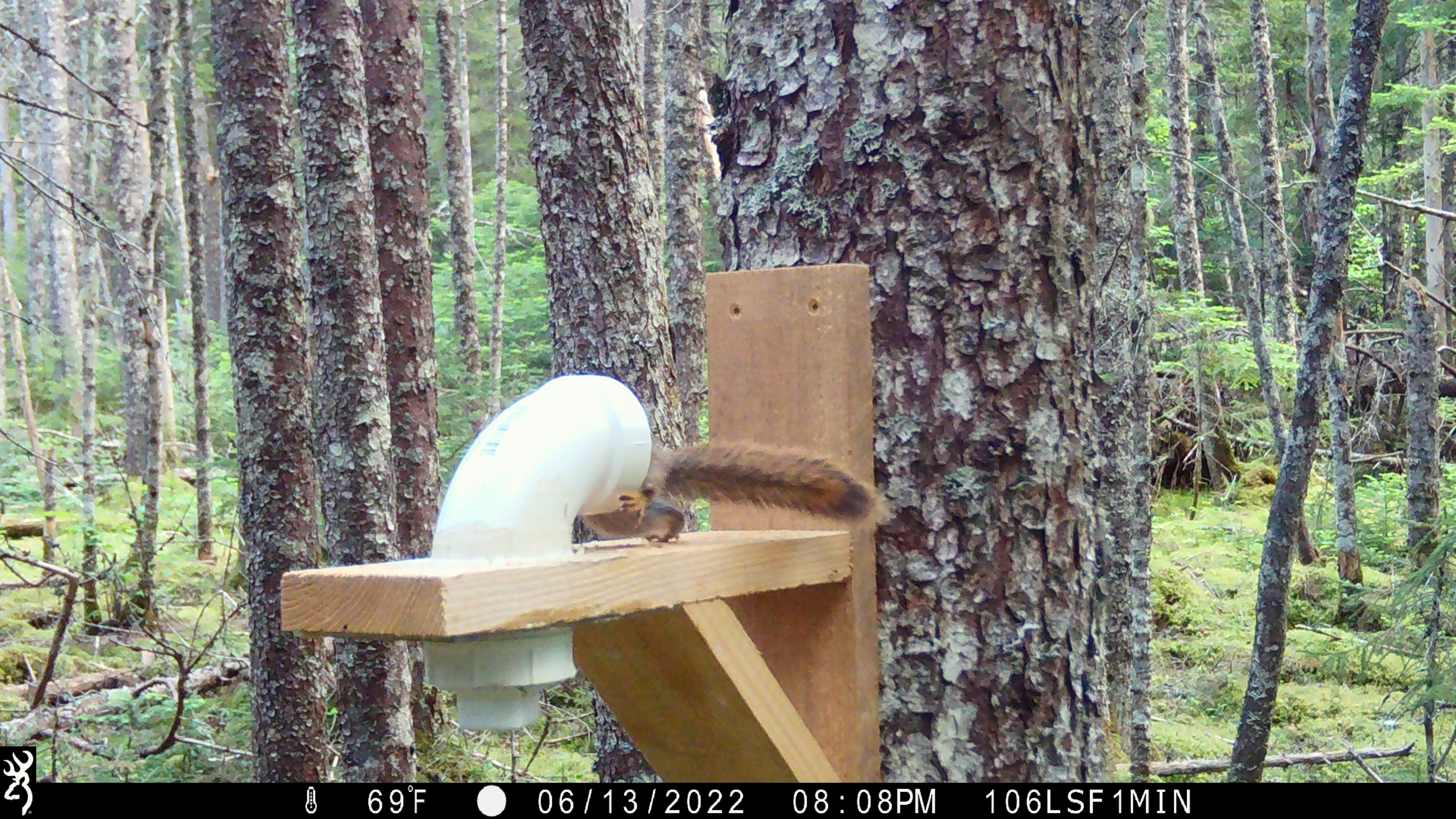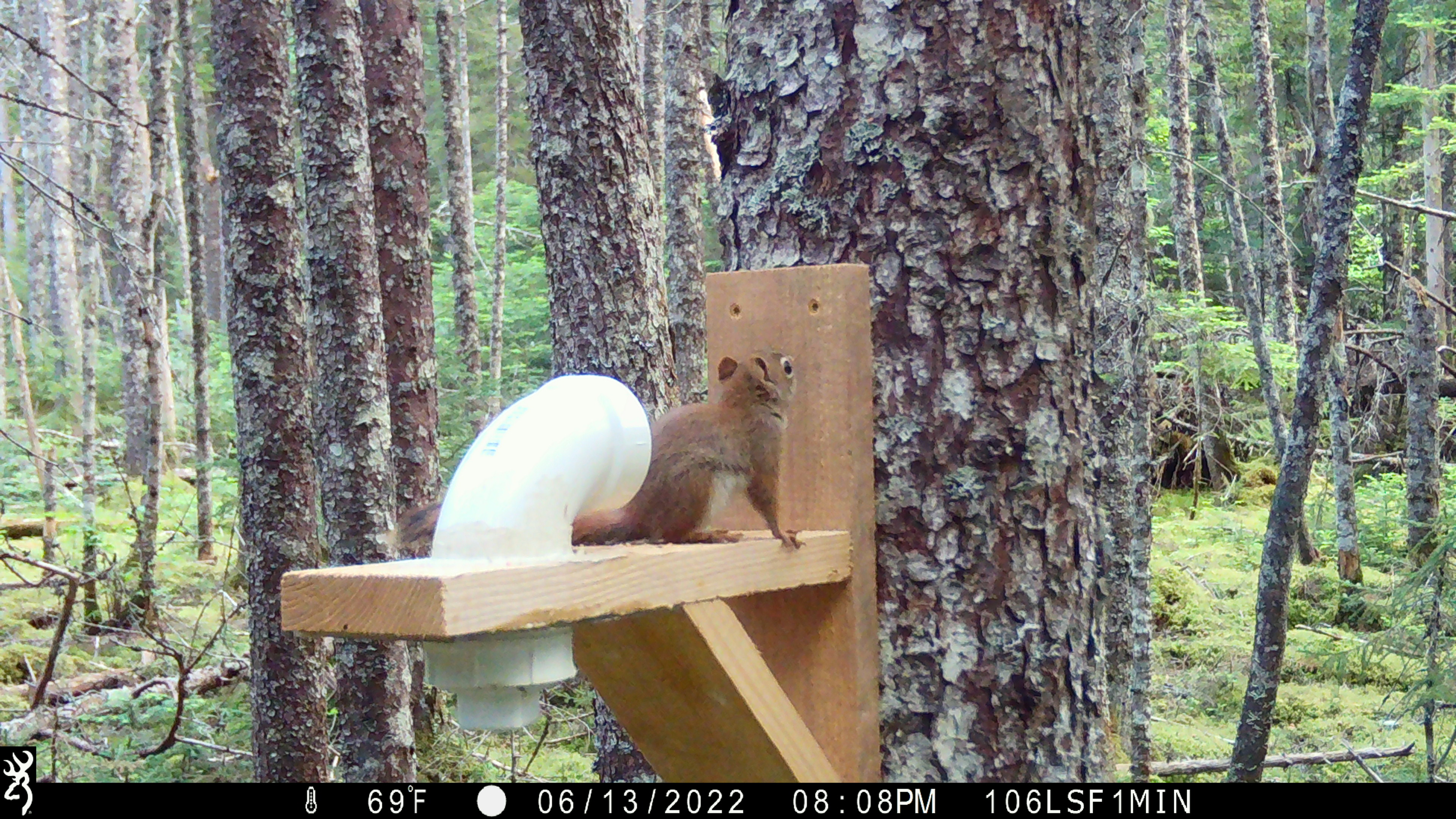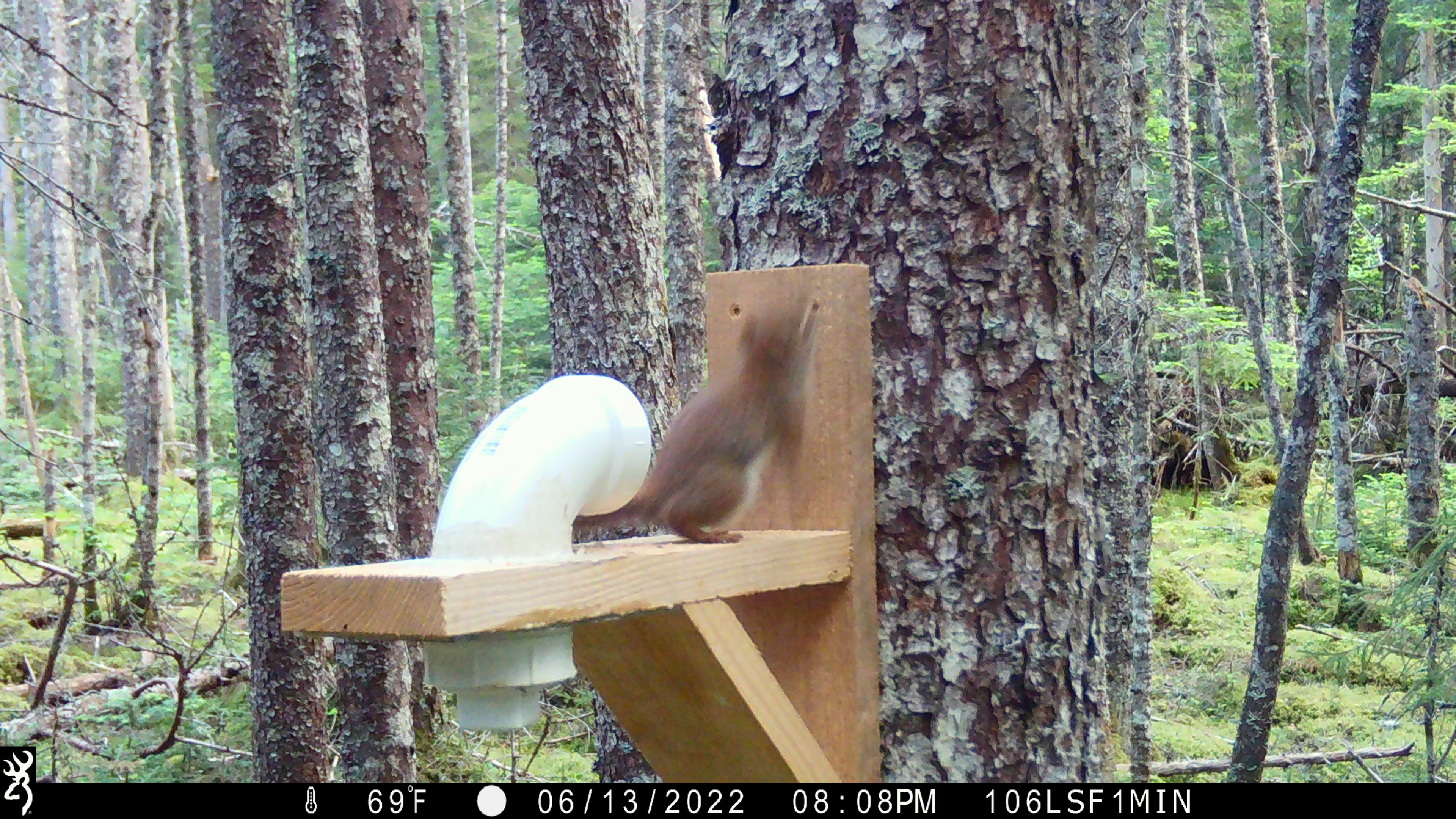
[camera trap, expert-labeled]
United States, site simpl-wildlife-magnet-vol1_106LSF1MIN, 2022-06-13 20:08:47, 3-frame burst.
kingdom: Animalia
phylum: Chordata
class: Mammalia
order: Rodentia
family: Sciuridae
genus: Tamiasciurus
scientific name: Tamiasciurus hudsonicus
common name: red squirrel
Red squirrel (Tamiasciurus hudsonicus).